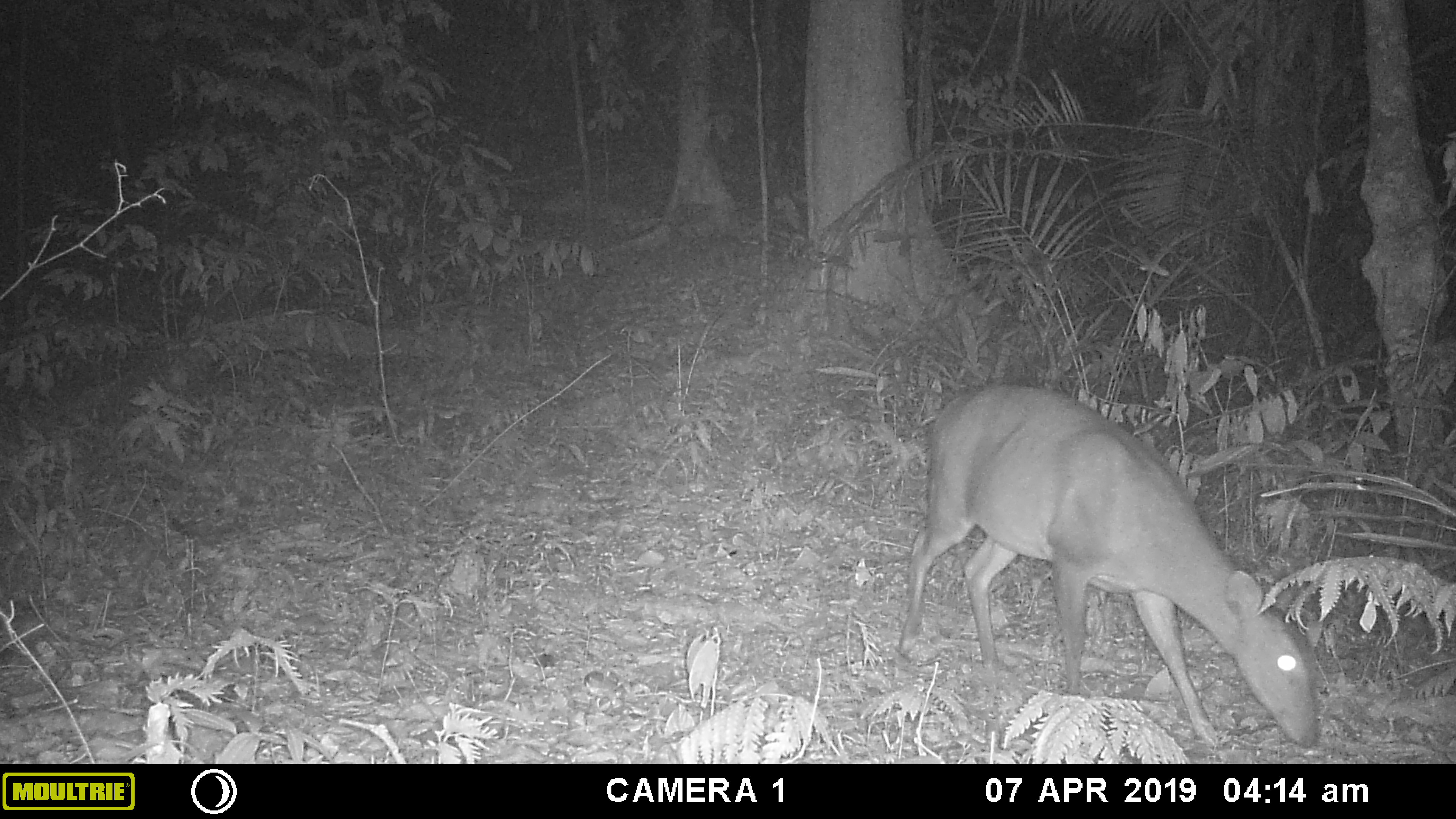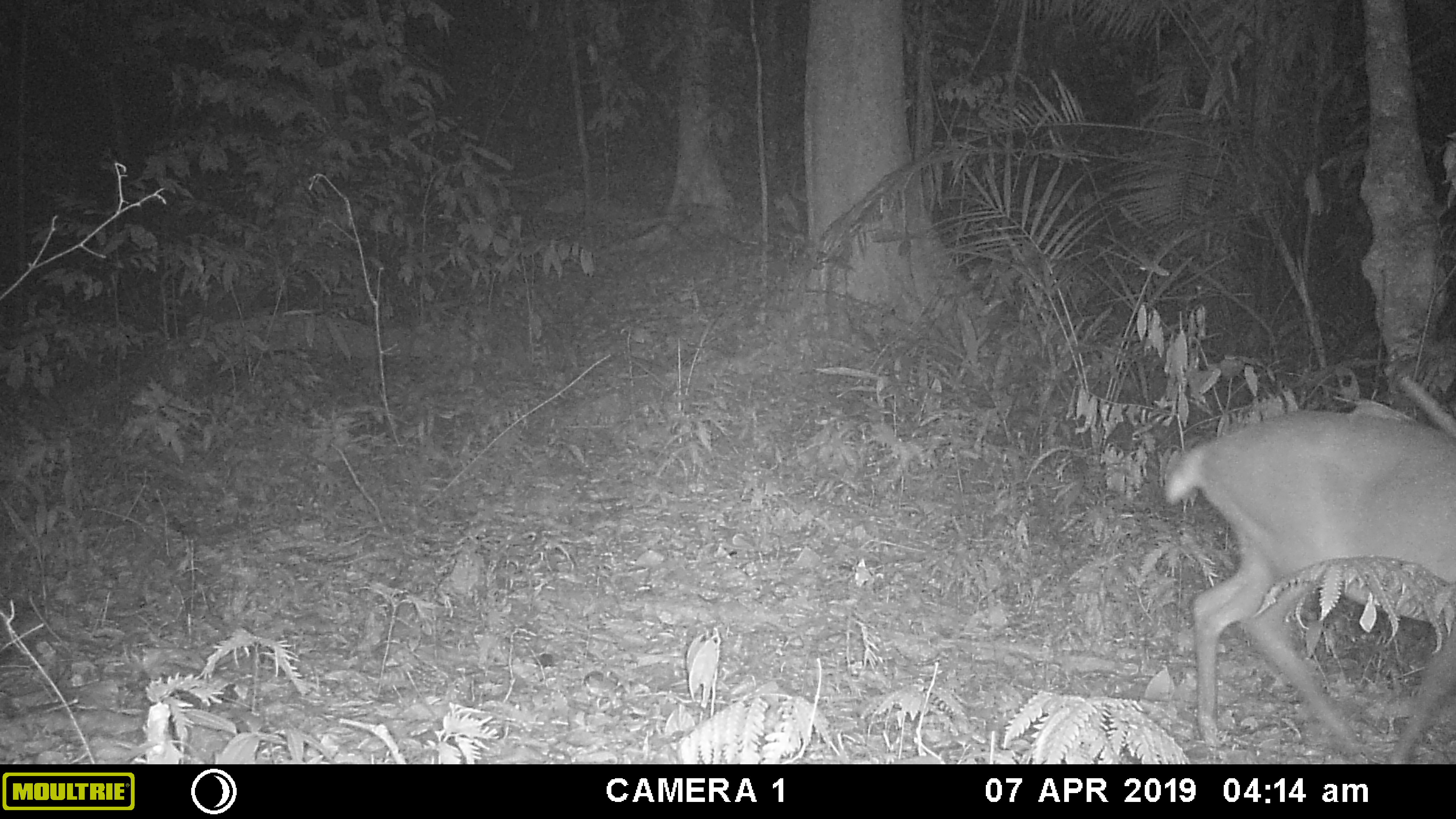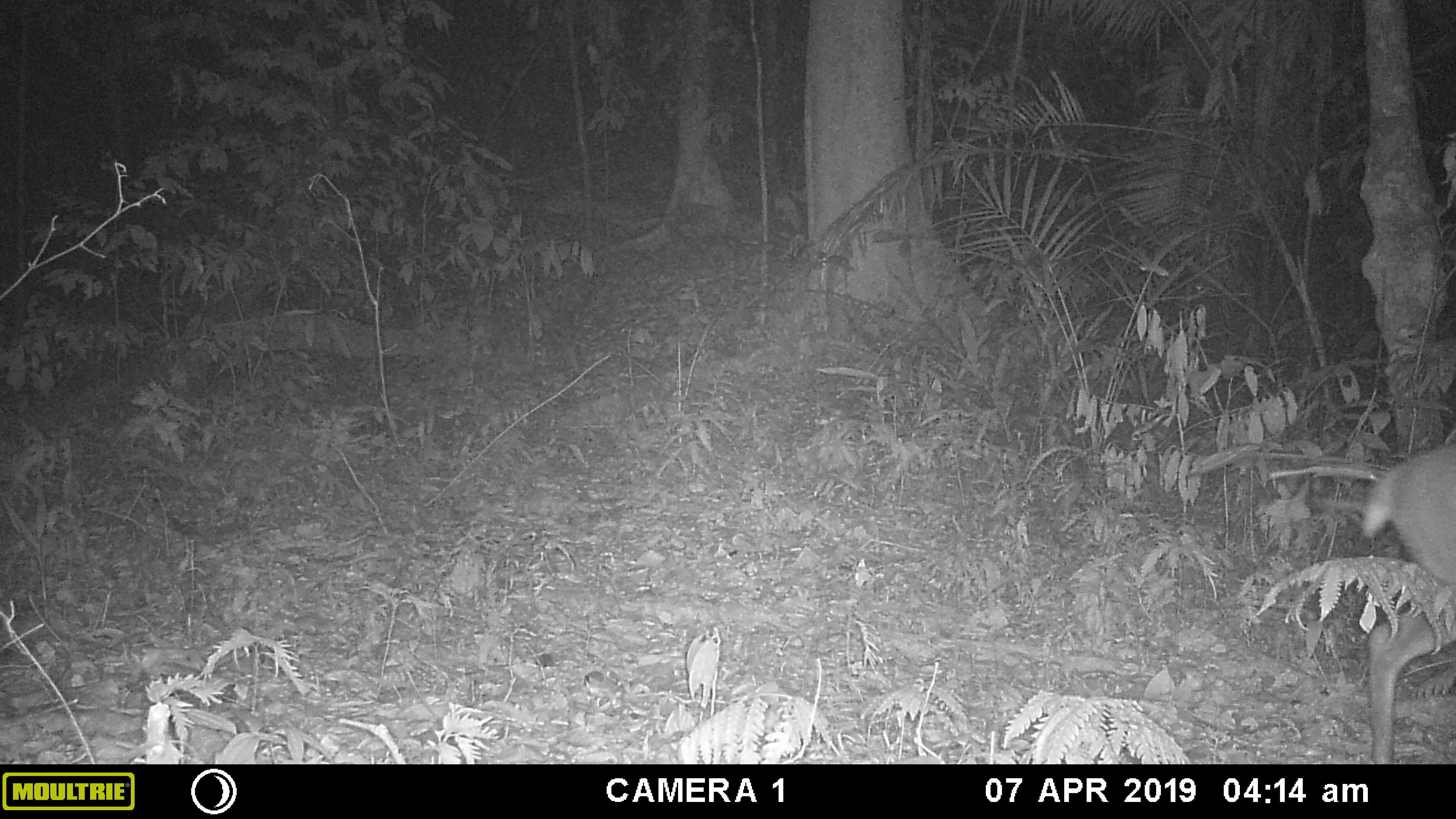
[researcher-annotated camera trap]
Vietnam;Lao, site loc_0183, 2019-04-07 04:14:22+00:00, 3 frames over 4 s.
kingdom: Animalia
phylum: Chordata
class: Mammalia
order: Artiodactyla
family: Cervidae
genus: Muntiacus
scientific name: Muntiacus vuquangensis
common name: large-antlered muntjac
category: large antlered muntjac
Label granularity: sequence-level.